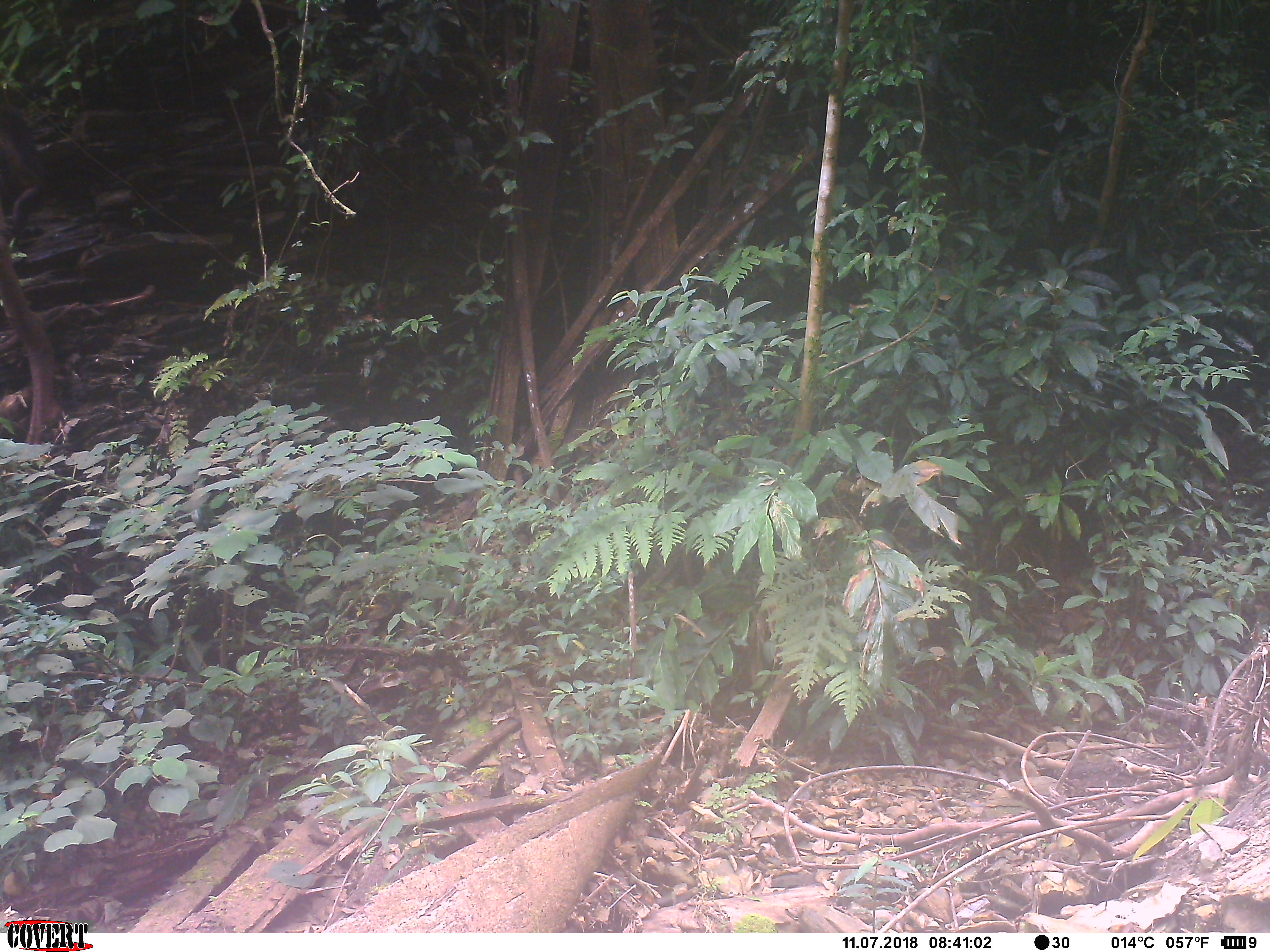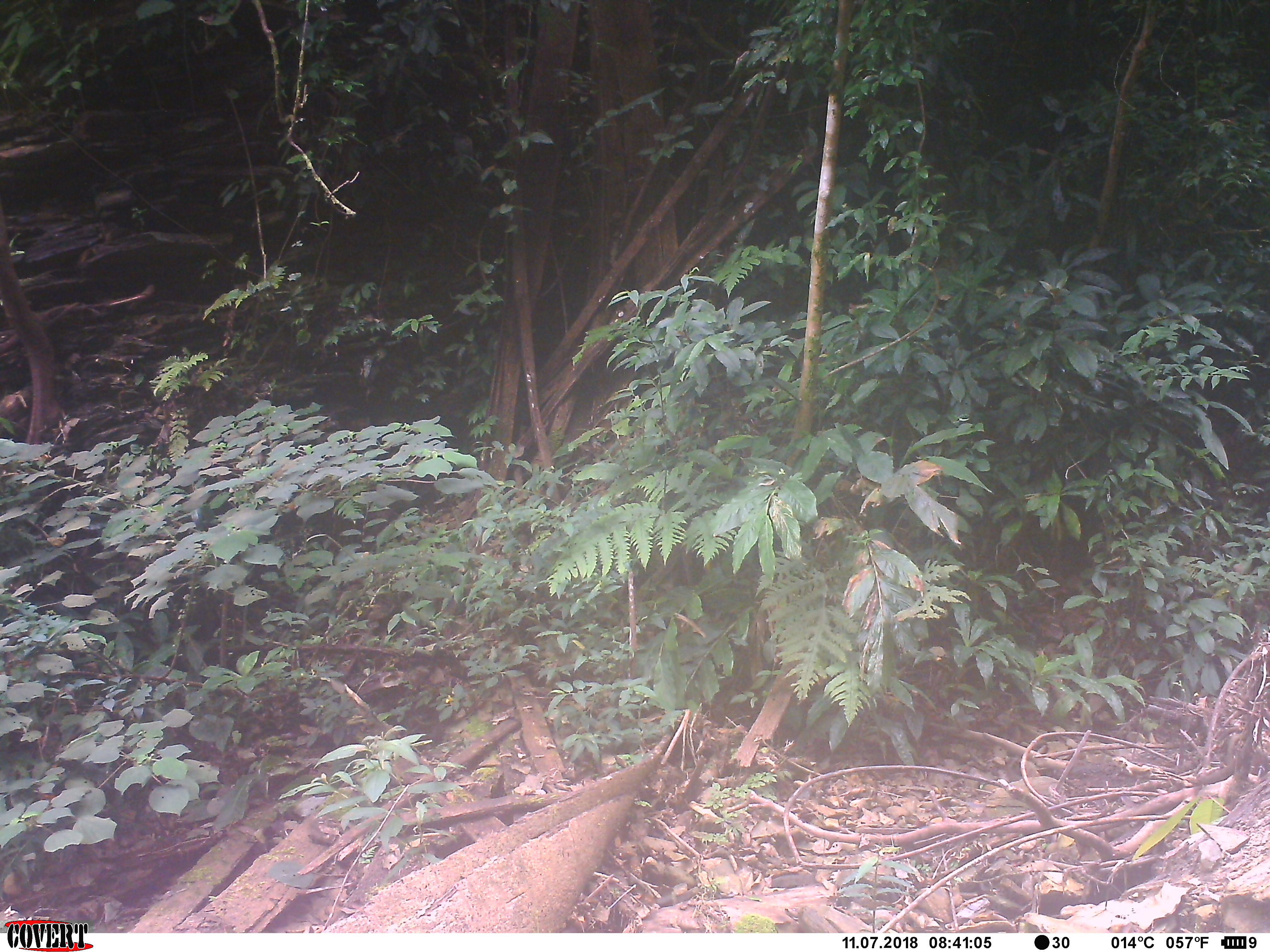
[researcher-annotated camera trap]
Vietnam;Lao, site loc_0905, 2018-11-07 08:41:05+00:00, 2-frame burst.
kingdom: Animalia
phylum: Chordata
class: Mammalia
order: Primates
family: Cercopithecidae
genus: Macaca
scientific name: Macaca arctoides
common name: stump-tailed macaque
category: stump tailed macaque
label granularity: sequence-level